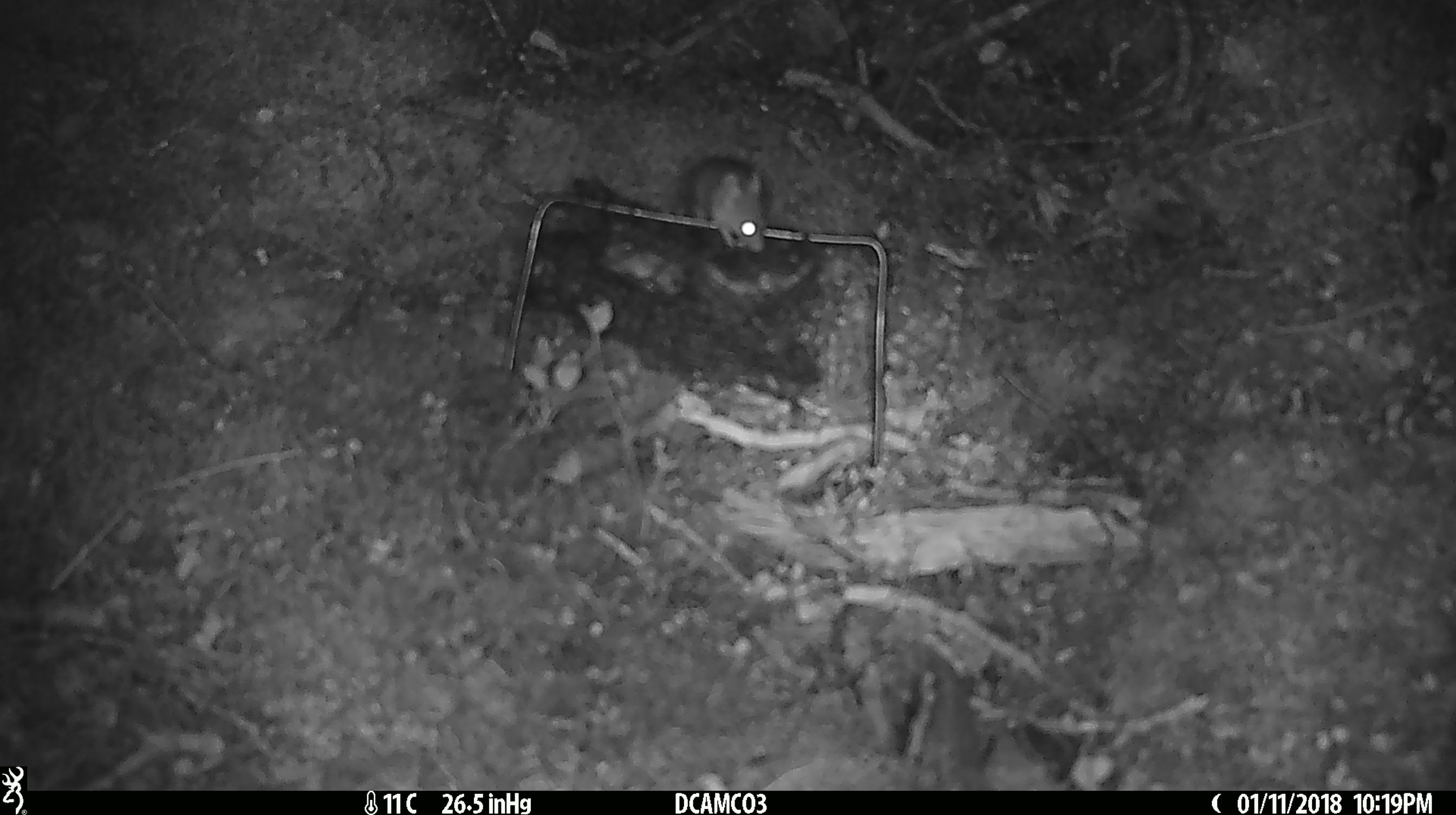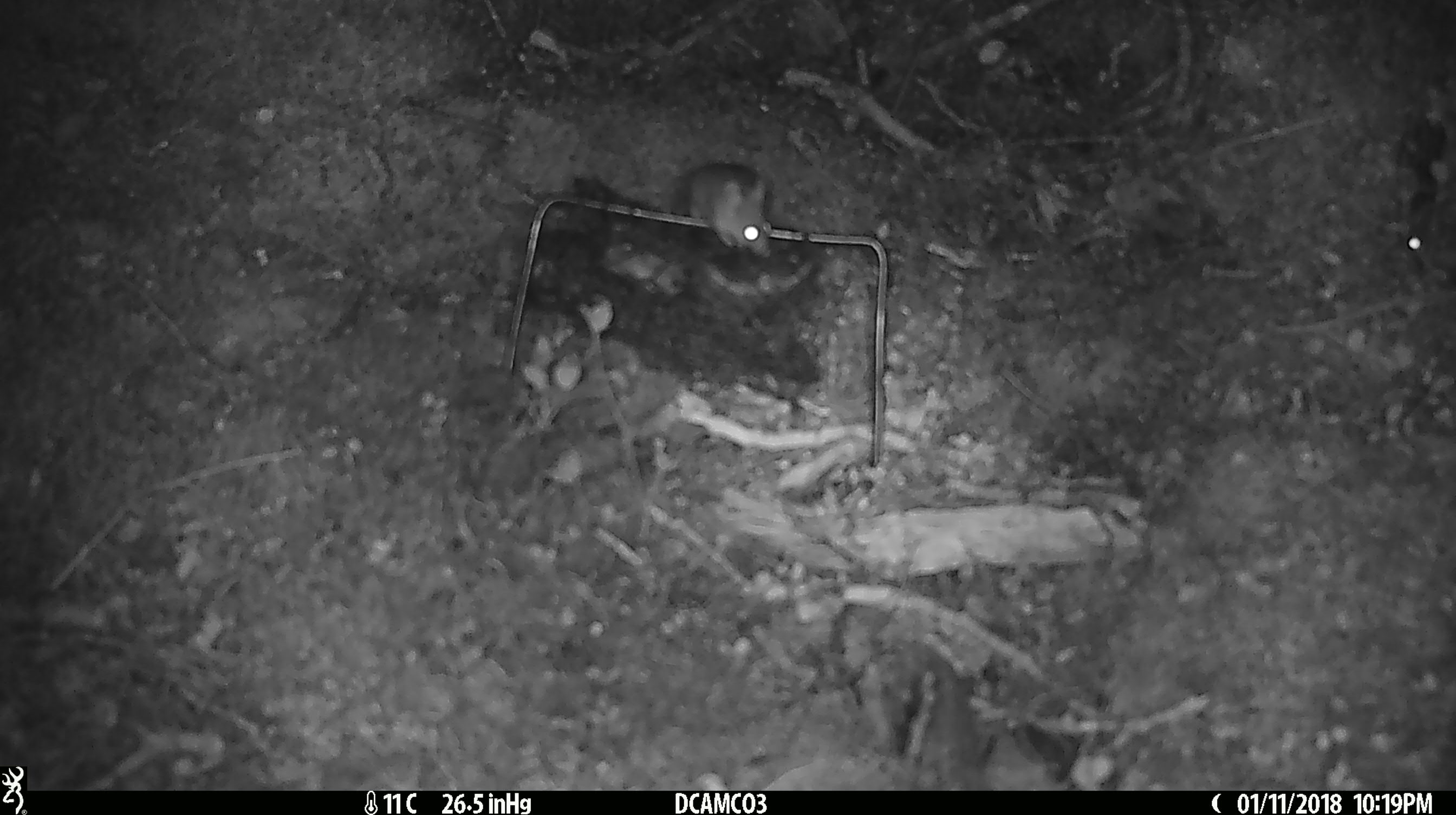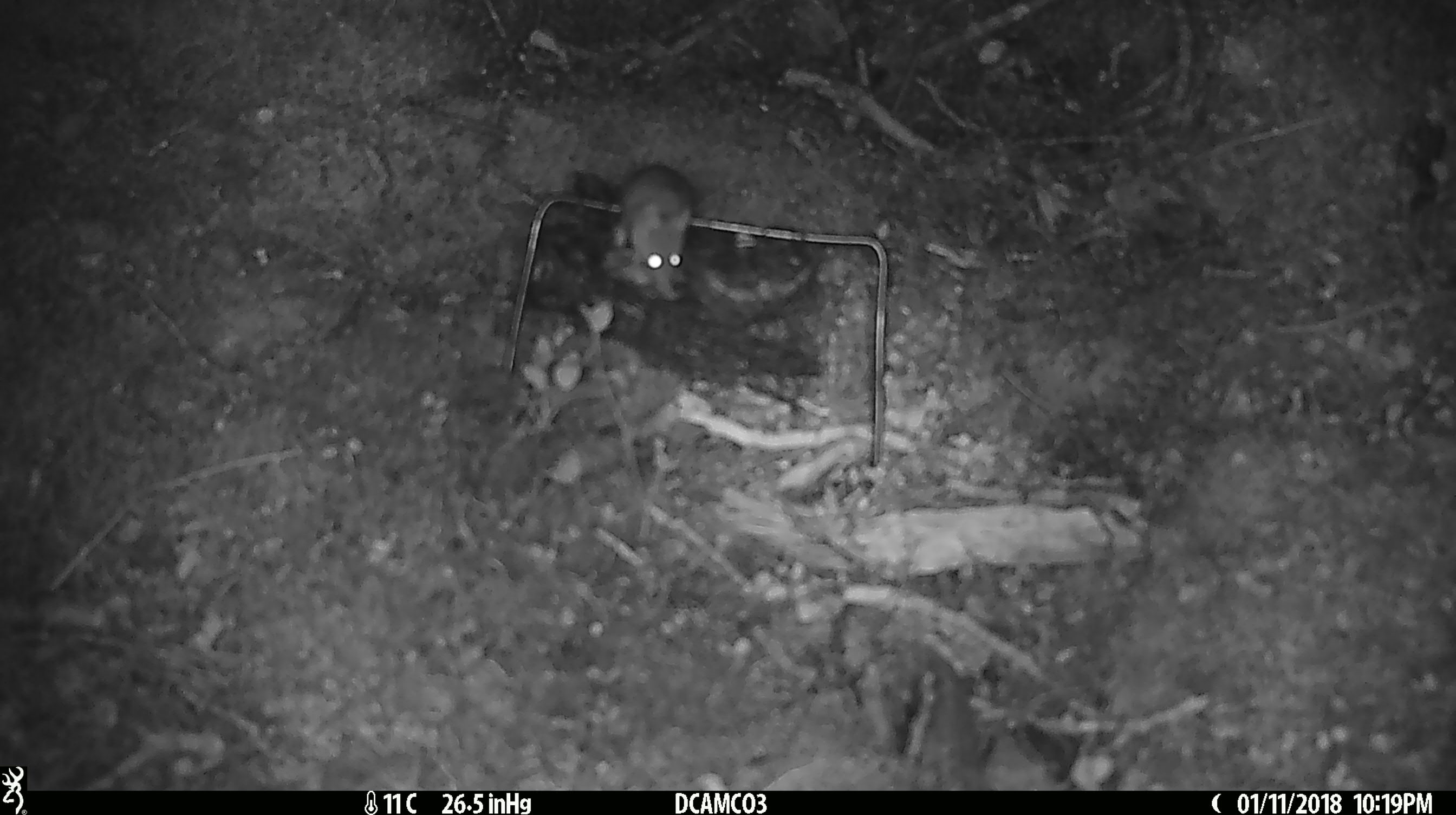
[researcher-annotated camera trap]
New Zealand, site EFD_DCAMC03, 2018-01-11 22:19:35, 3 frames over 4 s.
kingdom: Animalia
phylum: Chordata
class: Mammalia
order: Rodentia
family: Muridae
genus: Mus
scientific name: Mus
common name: mouse